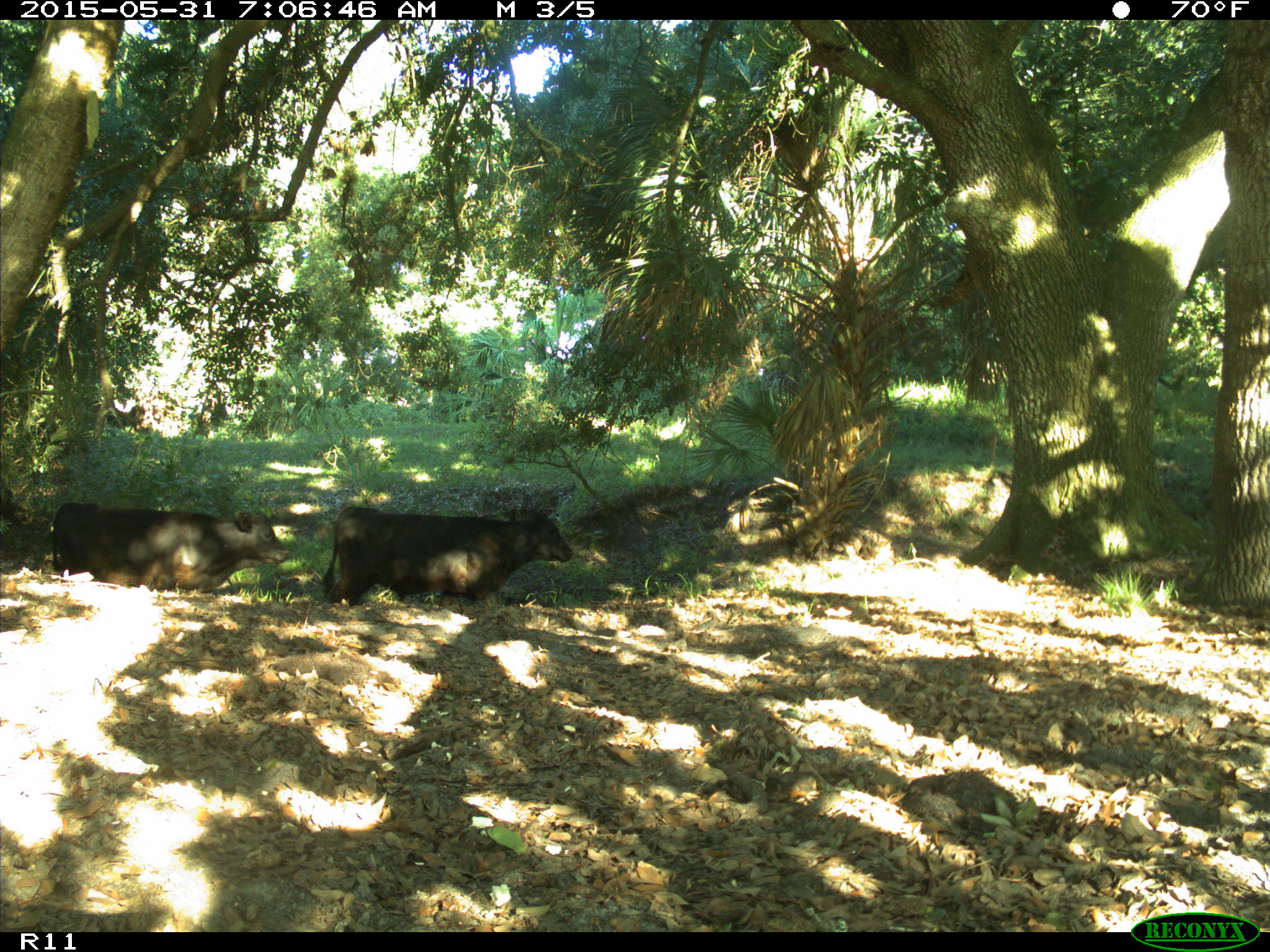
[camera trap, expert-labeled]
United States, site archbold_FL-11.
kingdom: Animalia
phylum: Chordata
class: Mammalia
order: Artiodactyla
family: Bovidae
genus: Bos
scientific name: Bos taurus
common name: domestic cow